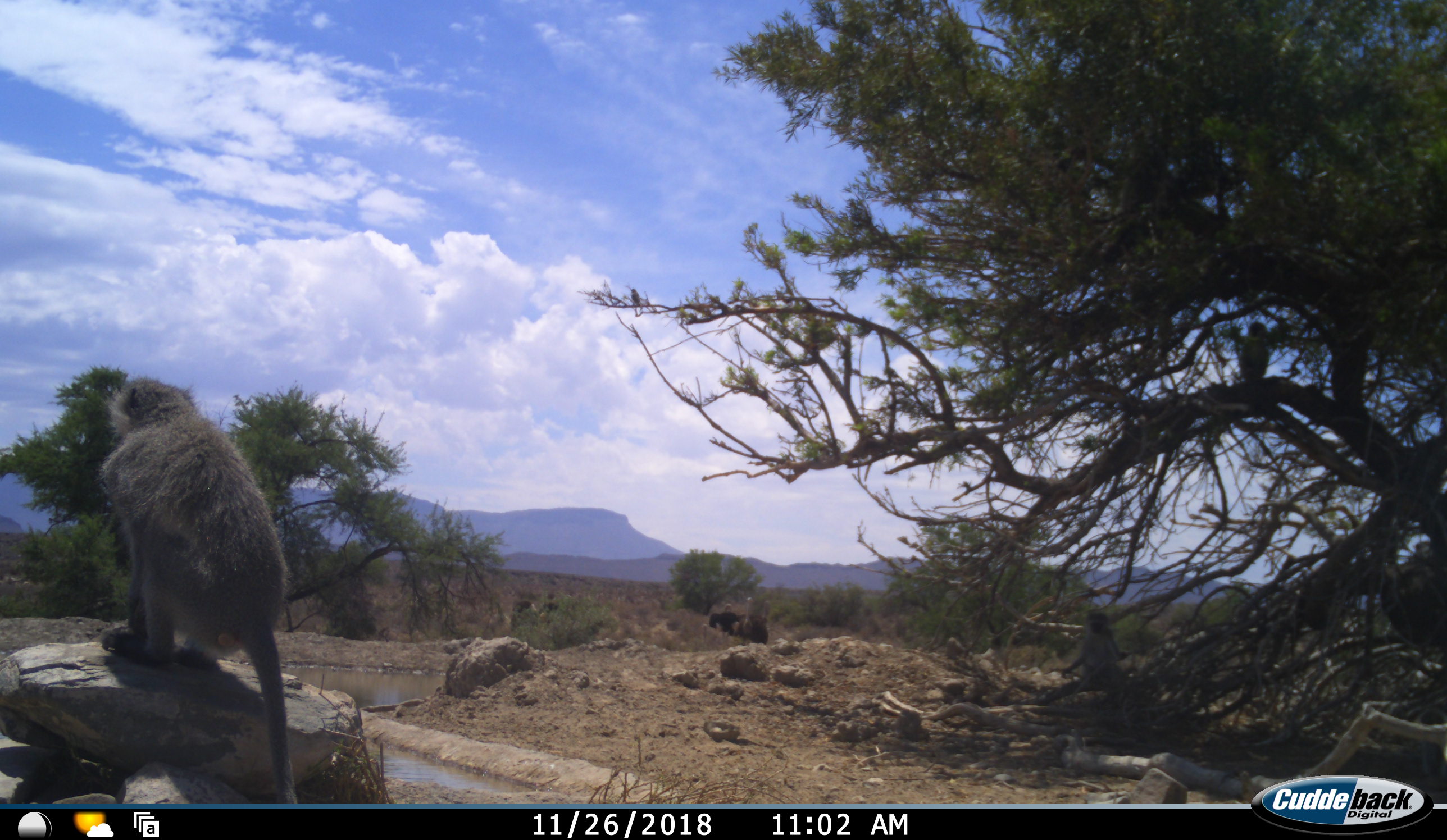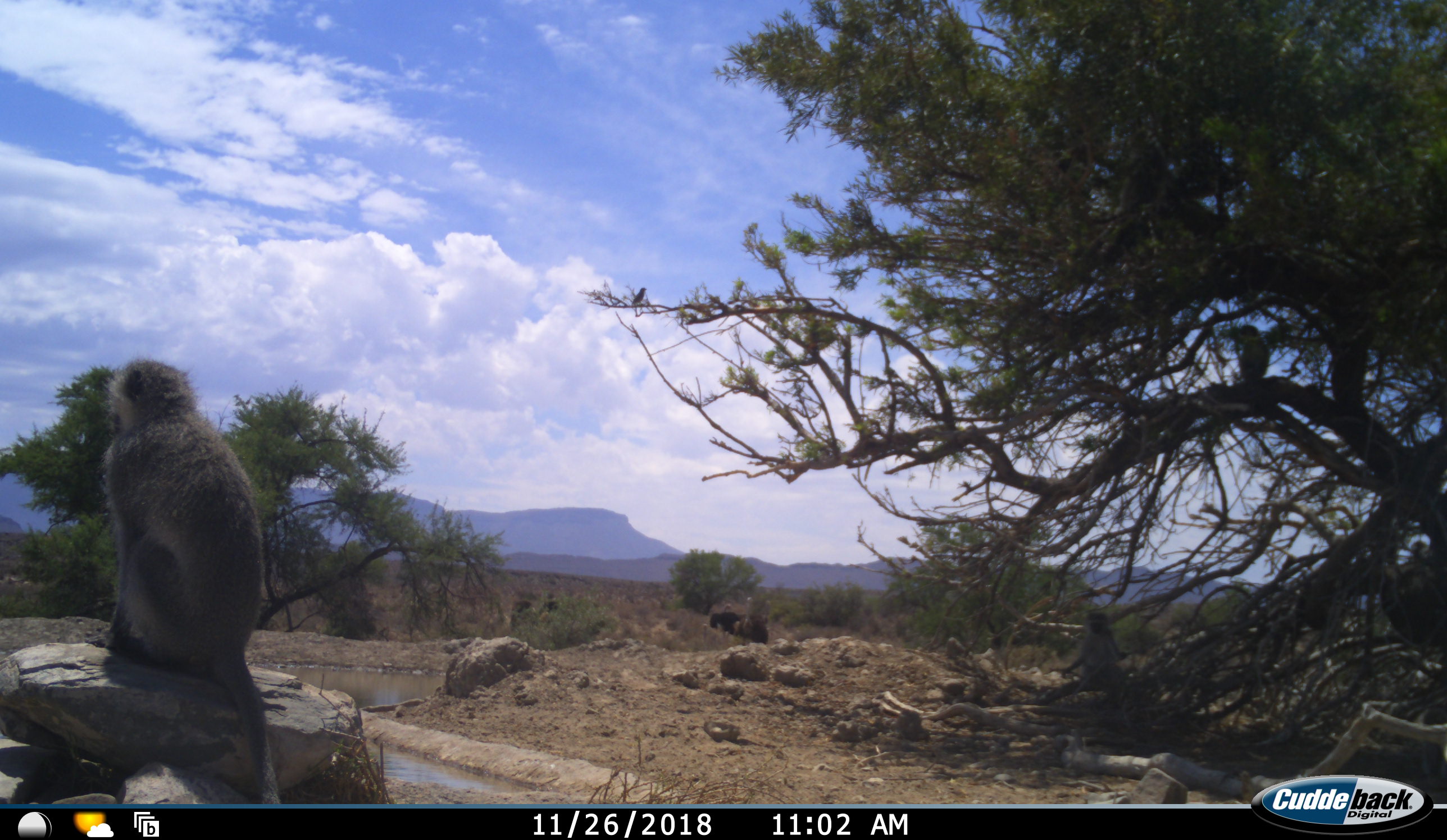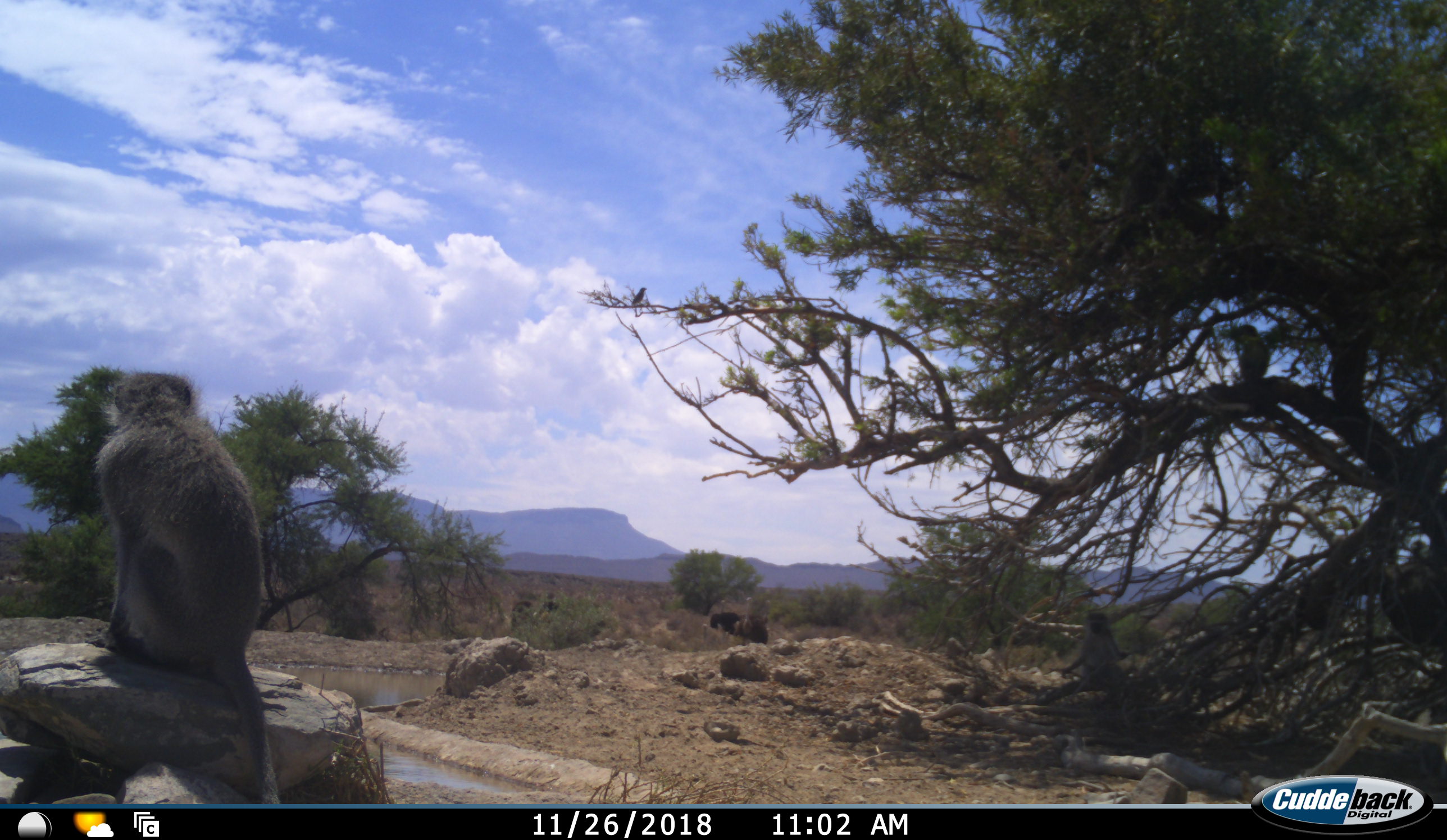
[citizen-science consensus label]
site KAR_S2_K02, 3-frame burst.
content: unidentified animal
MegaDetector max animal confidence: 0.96